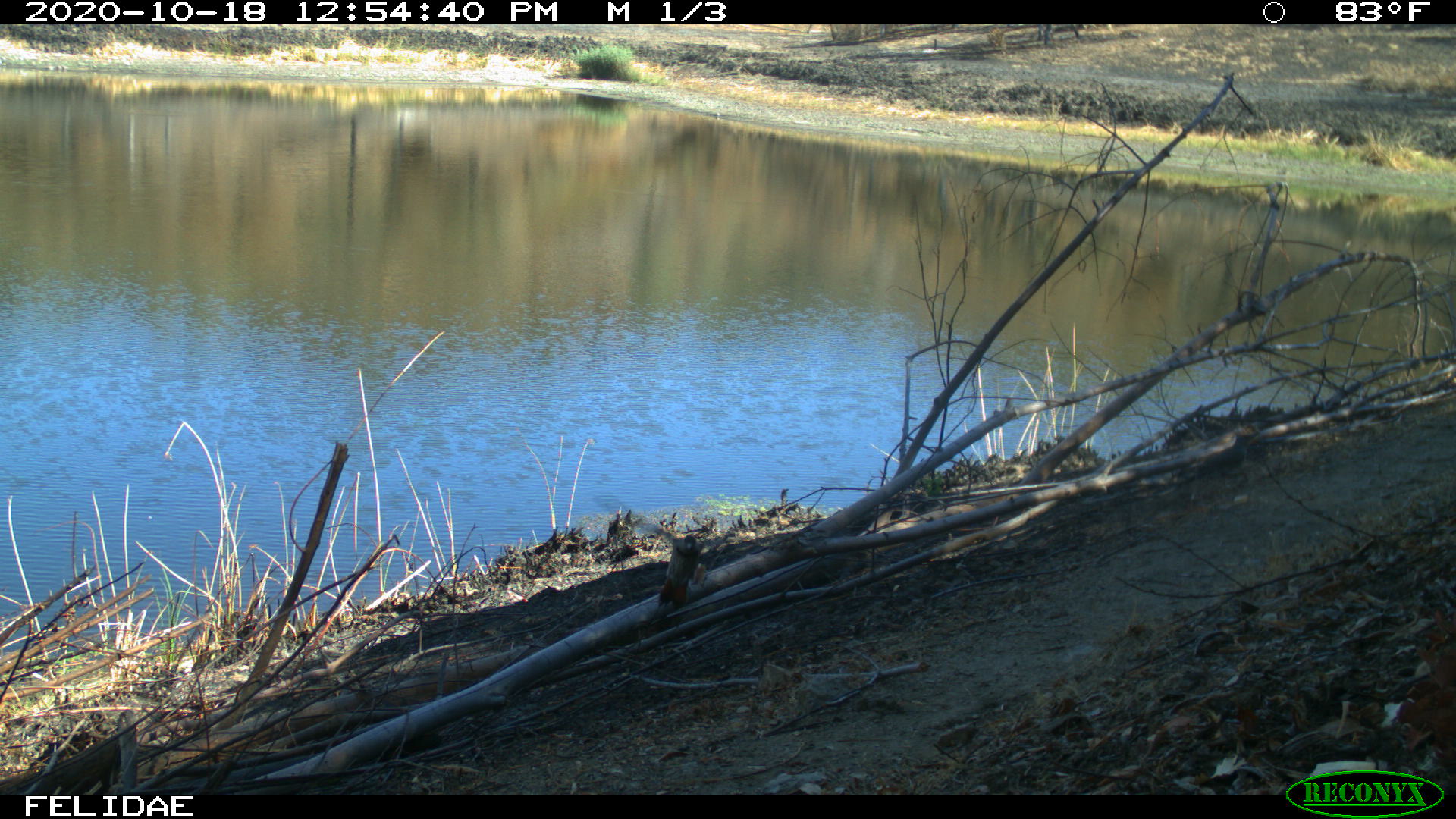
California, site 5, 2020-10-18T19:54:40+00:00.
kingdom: Animalia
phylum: Chordata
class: Aves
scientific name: Aves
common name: bird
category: unknown bird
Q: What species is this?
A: Unknown bird (bird) (Aves).